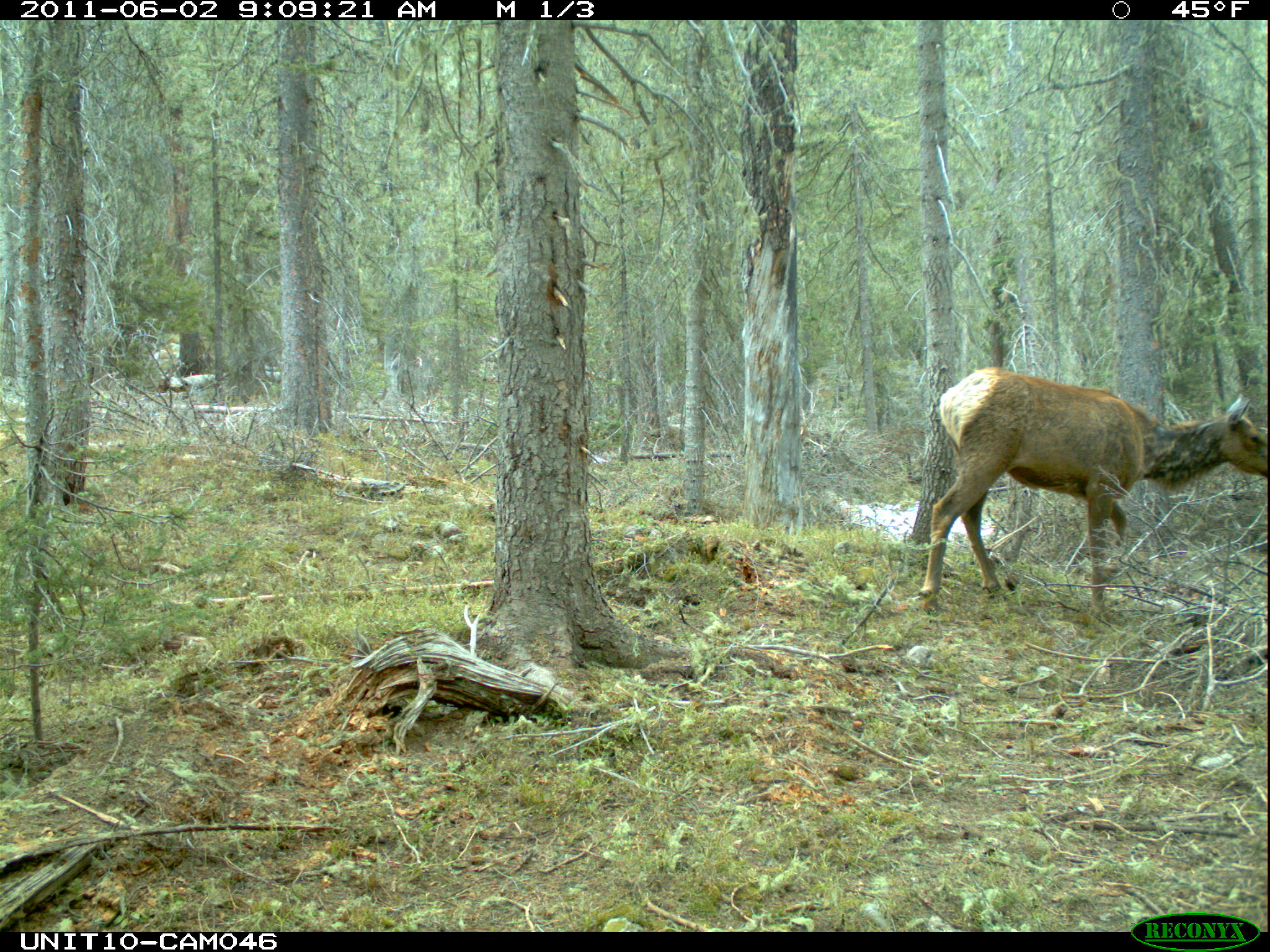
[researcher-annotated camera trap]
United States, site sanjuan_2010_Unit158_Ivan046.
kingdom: Animalia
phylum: Chordata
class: Mammalia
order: Artiodactyla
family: Cervidae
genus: Cervus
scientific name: Cervus elaphus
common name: red deer